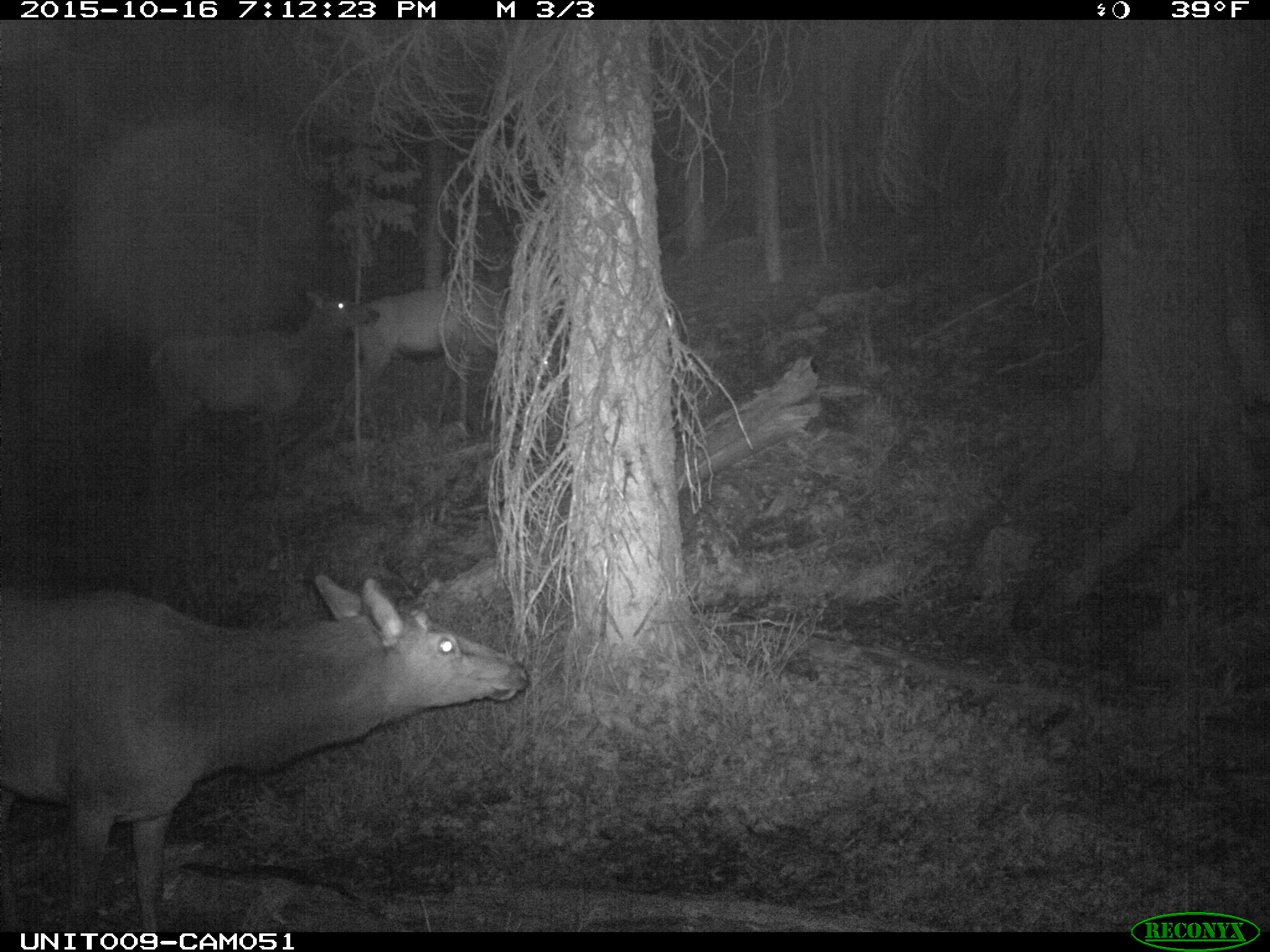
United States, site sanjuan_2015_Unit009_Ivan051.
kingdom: Animalia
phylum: Chordata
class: Mammalia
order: Artiodactyla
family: Cervidae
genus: Cervus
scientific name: Cervus elaphus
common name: red deer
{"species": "Cervus elaphus (red deer)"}